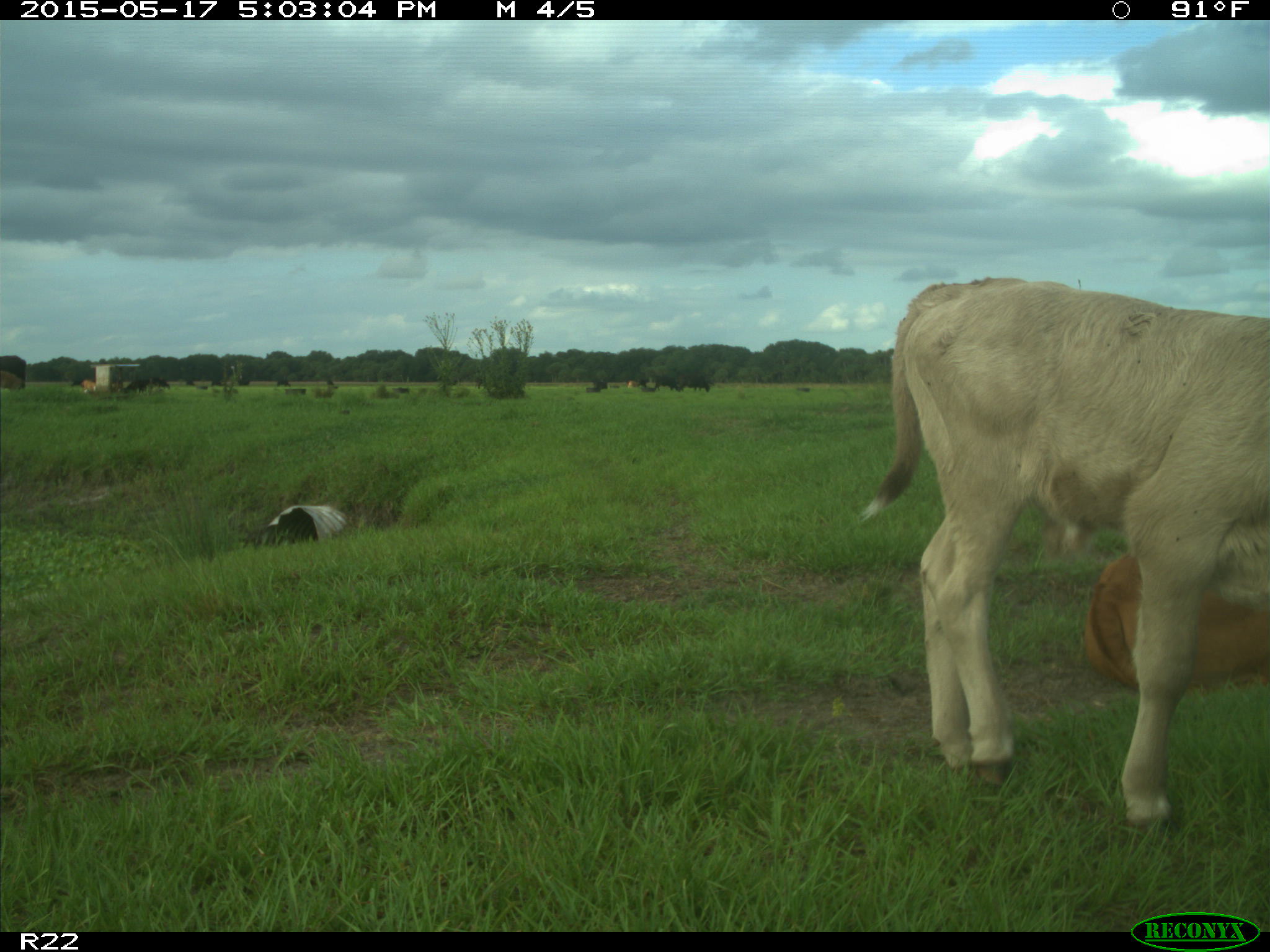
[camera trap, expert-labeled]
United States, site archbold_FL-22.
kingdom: Animalia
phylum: Chordata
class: Mammalia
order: Artiodactyla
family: Bovidae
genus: Bos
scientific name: Bos taurus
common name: domestic cow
Bos taurus (domestic cow).